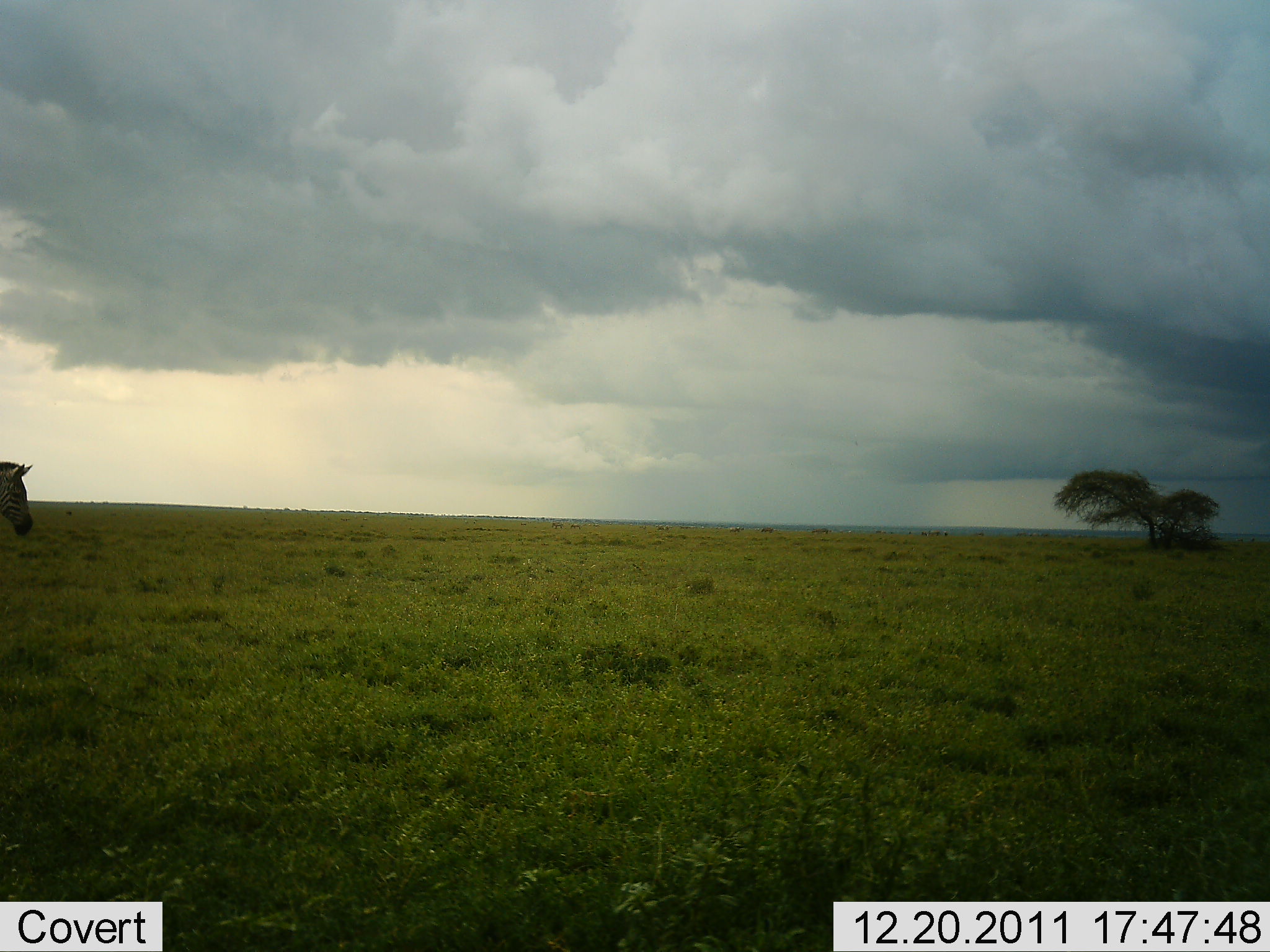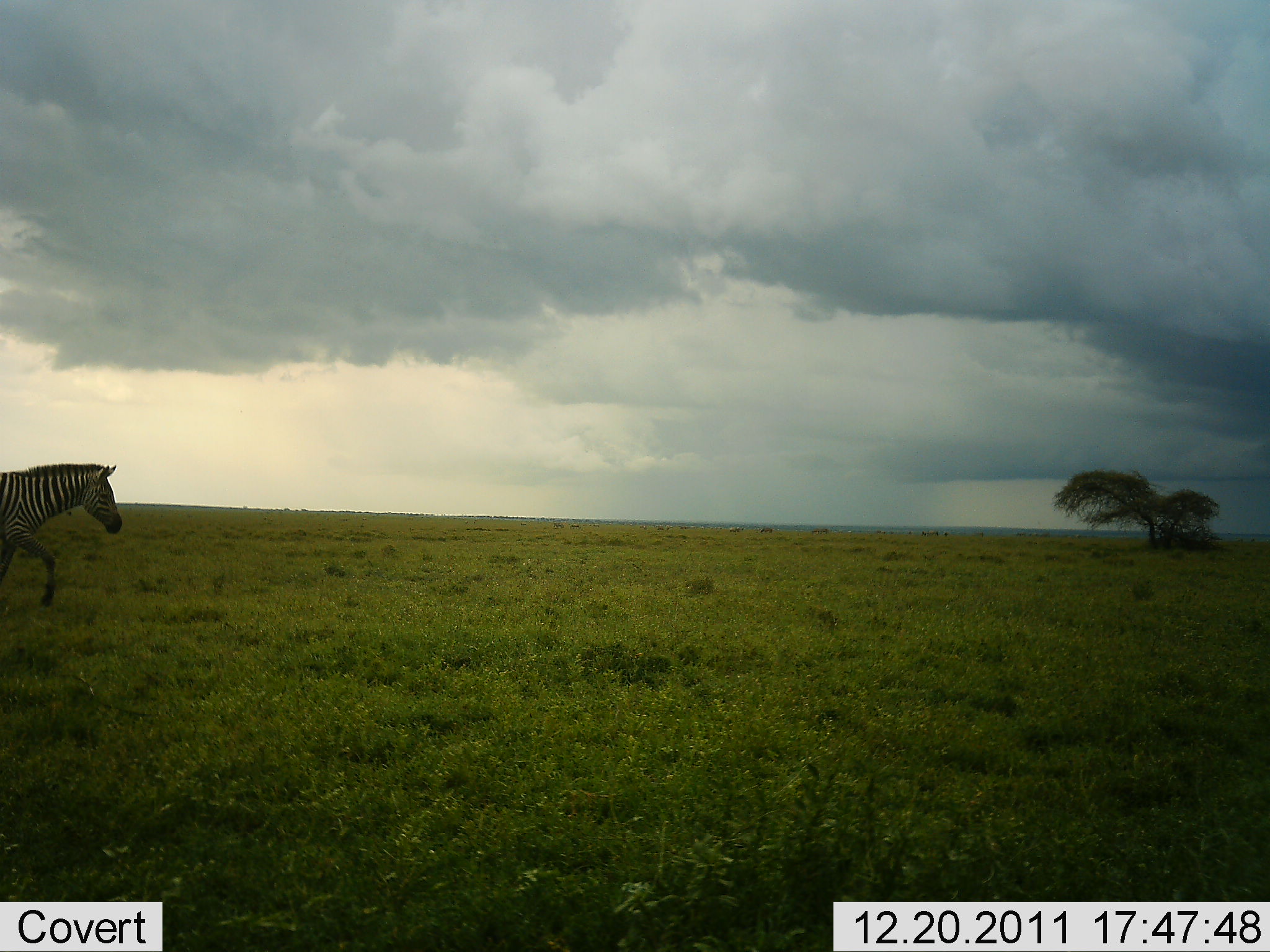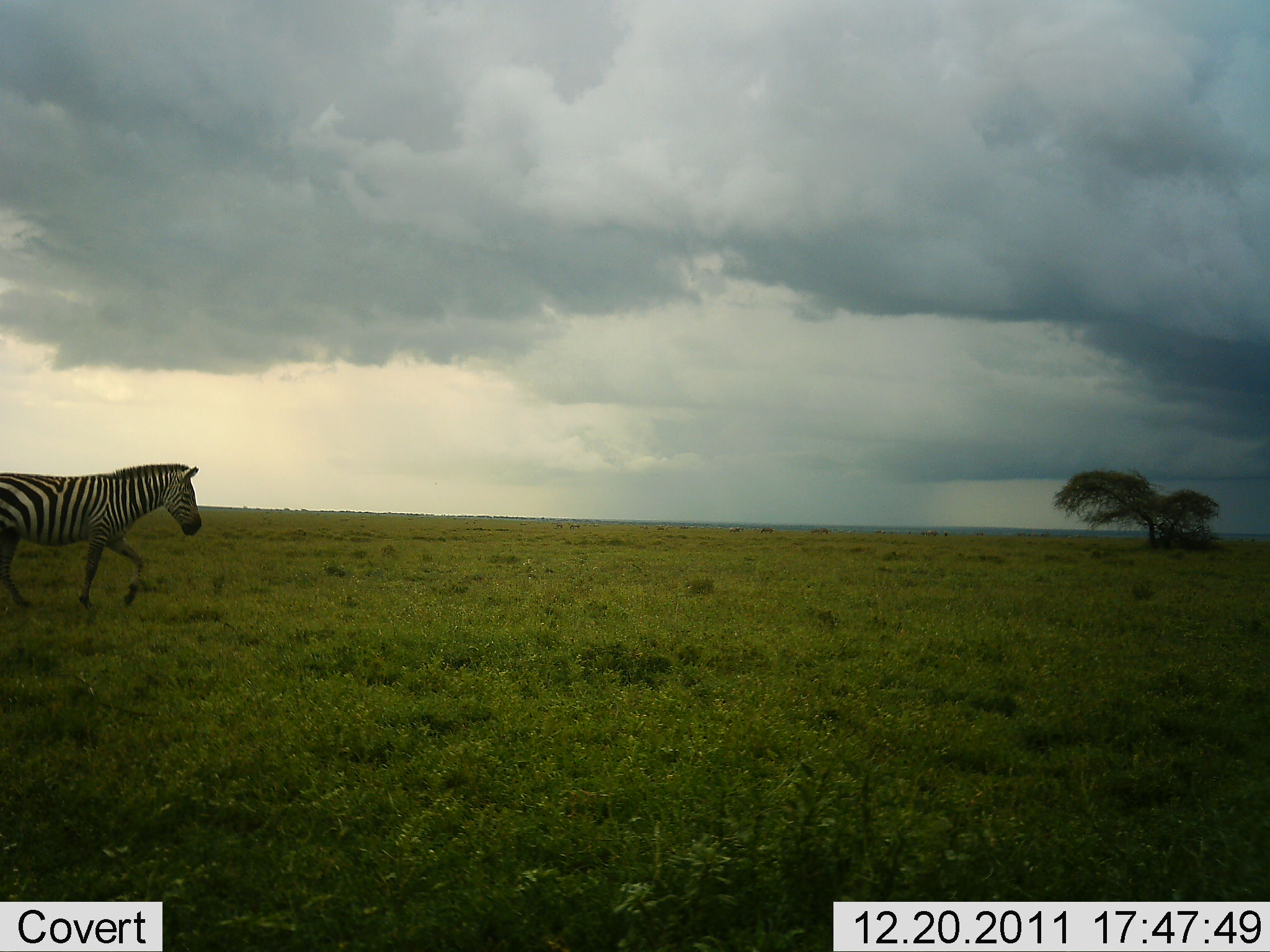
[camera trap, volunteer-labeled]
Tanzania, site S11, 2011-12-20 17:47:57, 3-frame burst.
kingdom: Animalia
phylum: Chordata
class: Mammalia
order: Perissodactyla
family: Equidae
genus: Equus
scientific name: Equus quagga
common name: plains zebra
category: zebra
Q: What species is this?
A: Zebra (plains zebra) (Equus quagga).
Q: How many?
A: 1.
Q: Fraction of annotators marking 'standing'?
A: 0%.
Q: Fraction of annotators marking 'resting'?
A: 0%.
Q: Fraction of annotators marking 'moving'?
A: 100%.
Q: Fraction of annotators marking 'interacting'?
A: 0%.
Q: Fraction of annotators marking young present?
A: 0%.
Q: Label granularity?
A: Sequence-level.